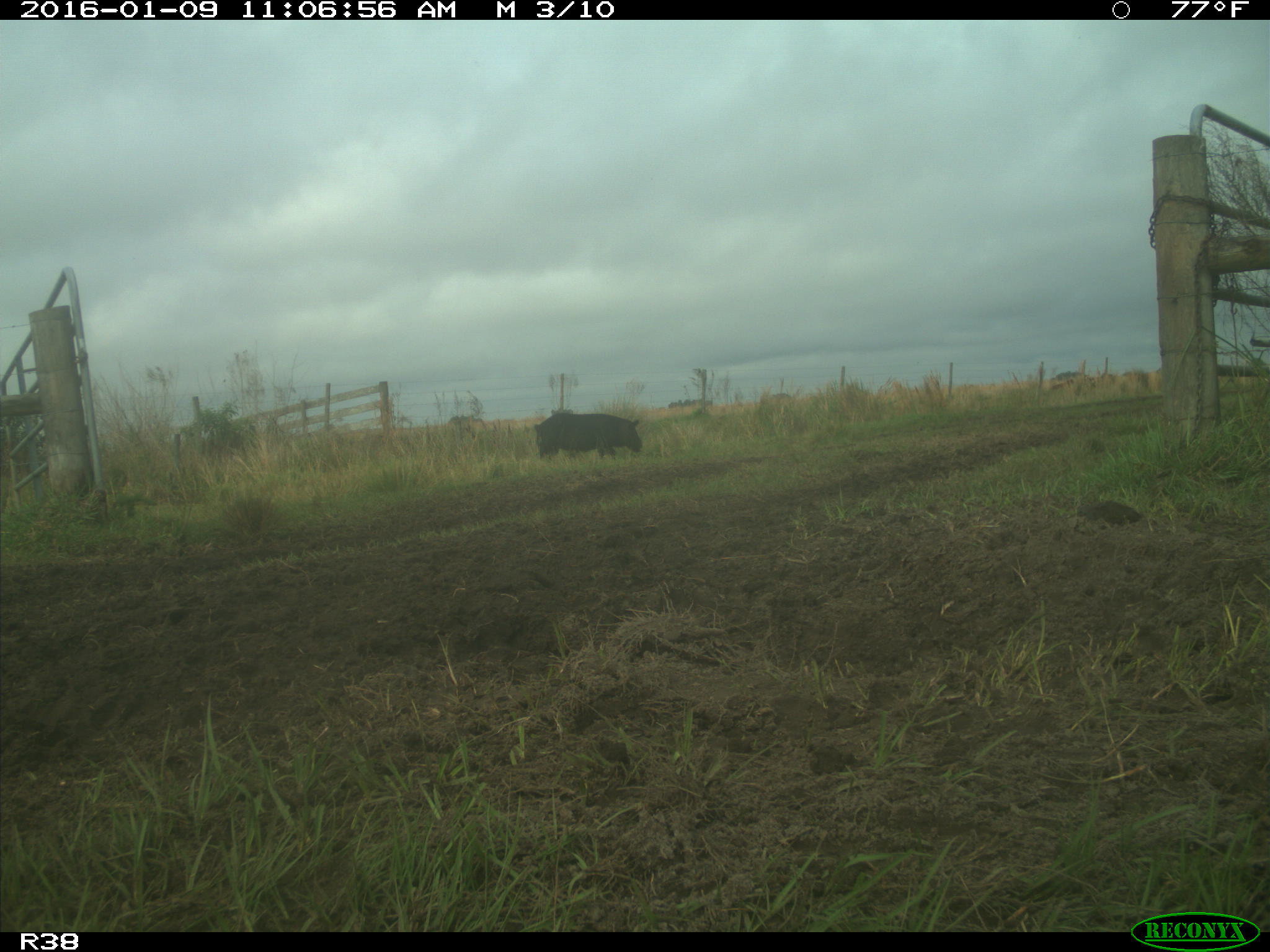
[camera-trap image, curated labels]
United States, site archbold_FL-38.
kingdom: Animalia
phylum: Chordata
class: Mammalia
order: Artiodactyla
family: Suidae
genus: Sus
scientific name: Sus scrofa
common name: wild boar